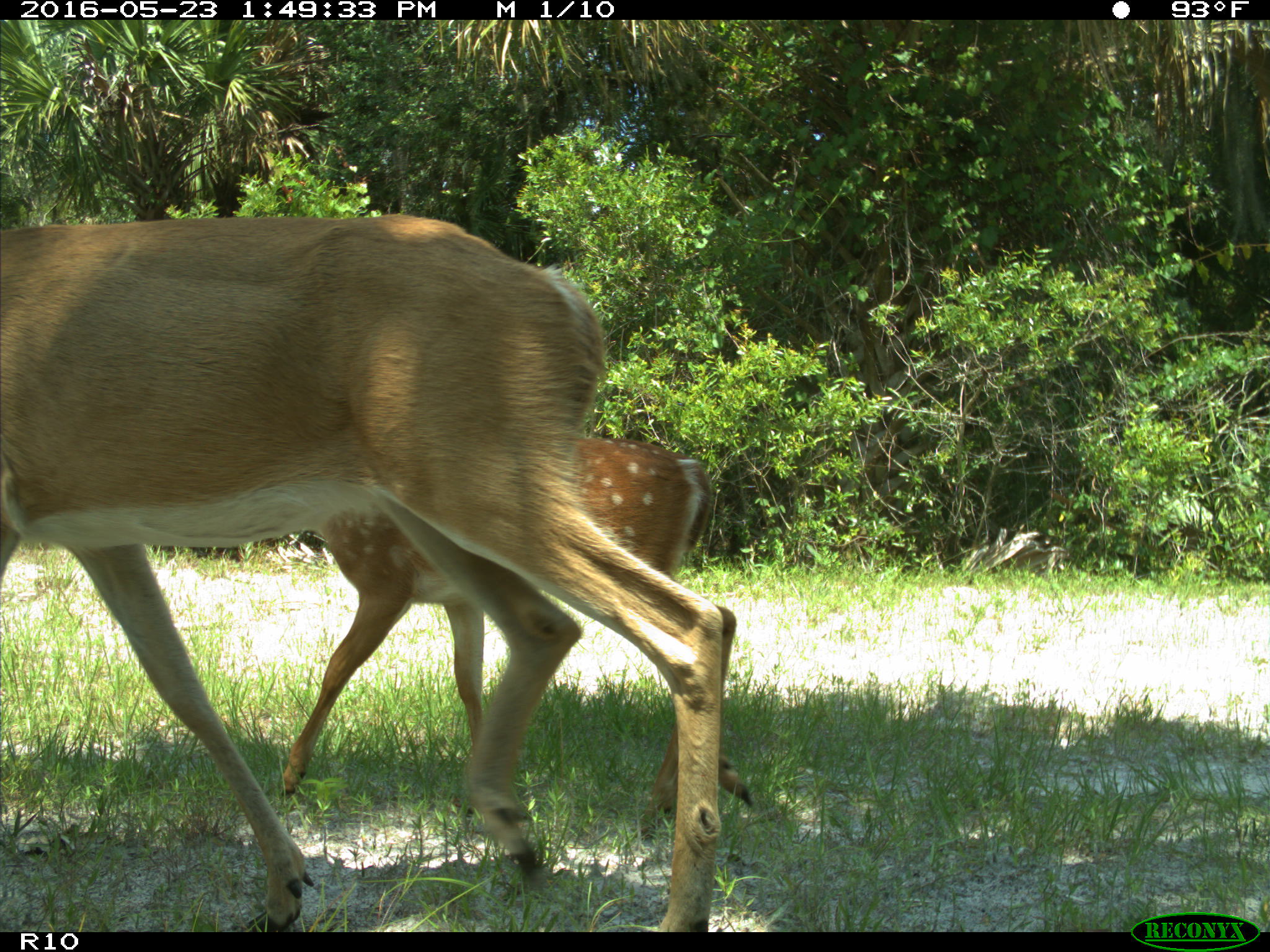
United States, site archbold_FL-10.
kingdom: Animalia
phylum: Chordata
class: Mammalia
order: Artiodactyla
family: Cervidae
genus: Odocoileus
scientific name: Odocoileus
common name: deer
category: unidentified deer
Unidentified deer (deer) (Odocoileus).